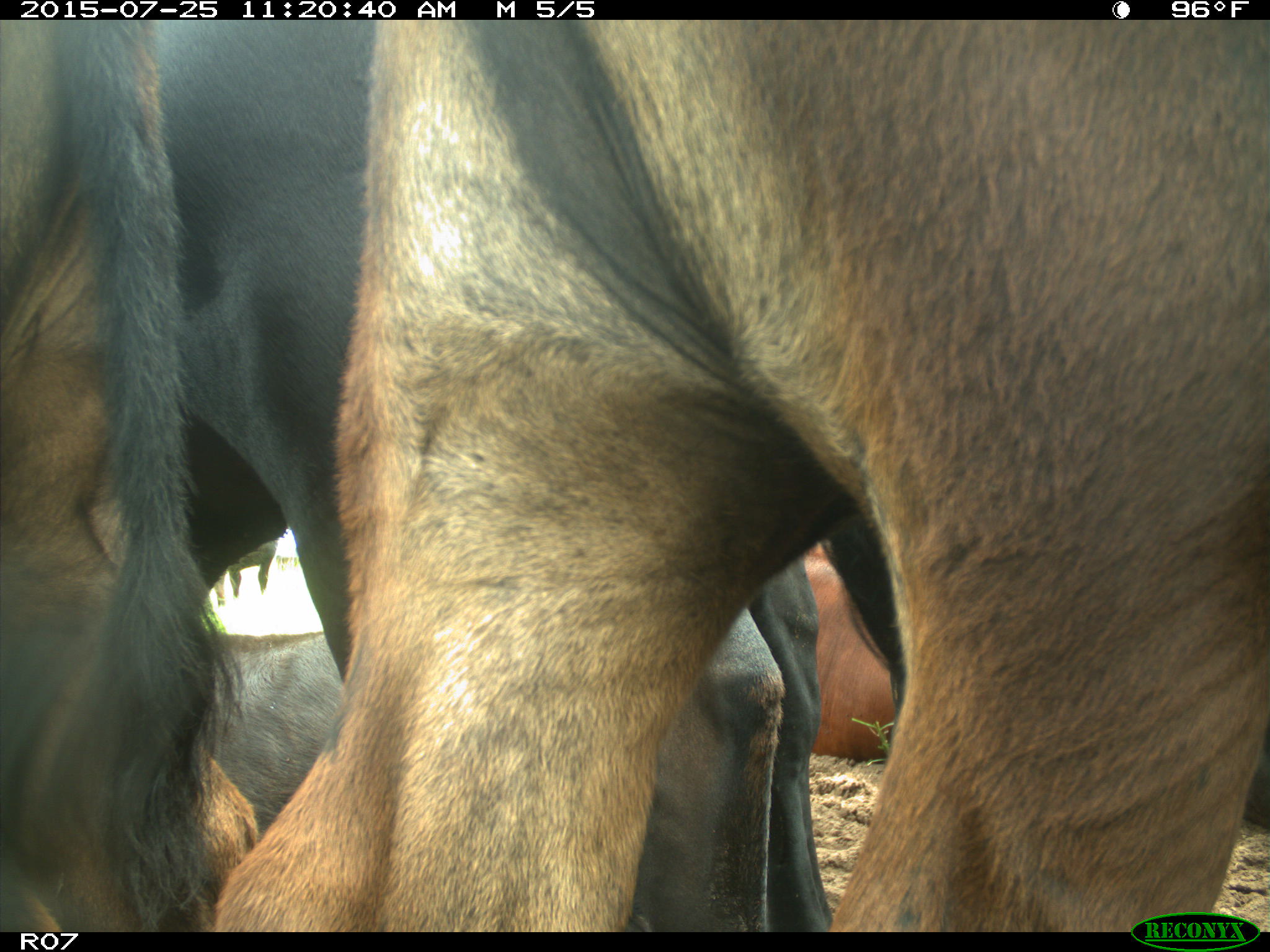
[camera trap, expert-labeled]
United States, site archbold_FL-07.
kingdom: Animalia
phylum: Chordata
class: Mammalia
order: Artiodactyla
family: Bovidae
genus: Bos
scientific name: Bos taurus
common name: domestic cow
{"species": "Bos taurus (domestic cow)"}